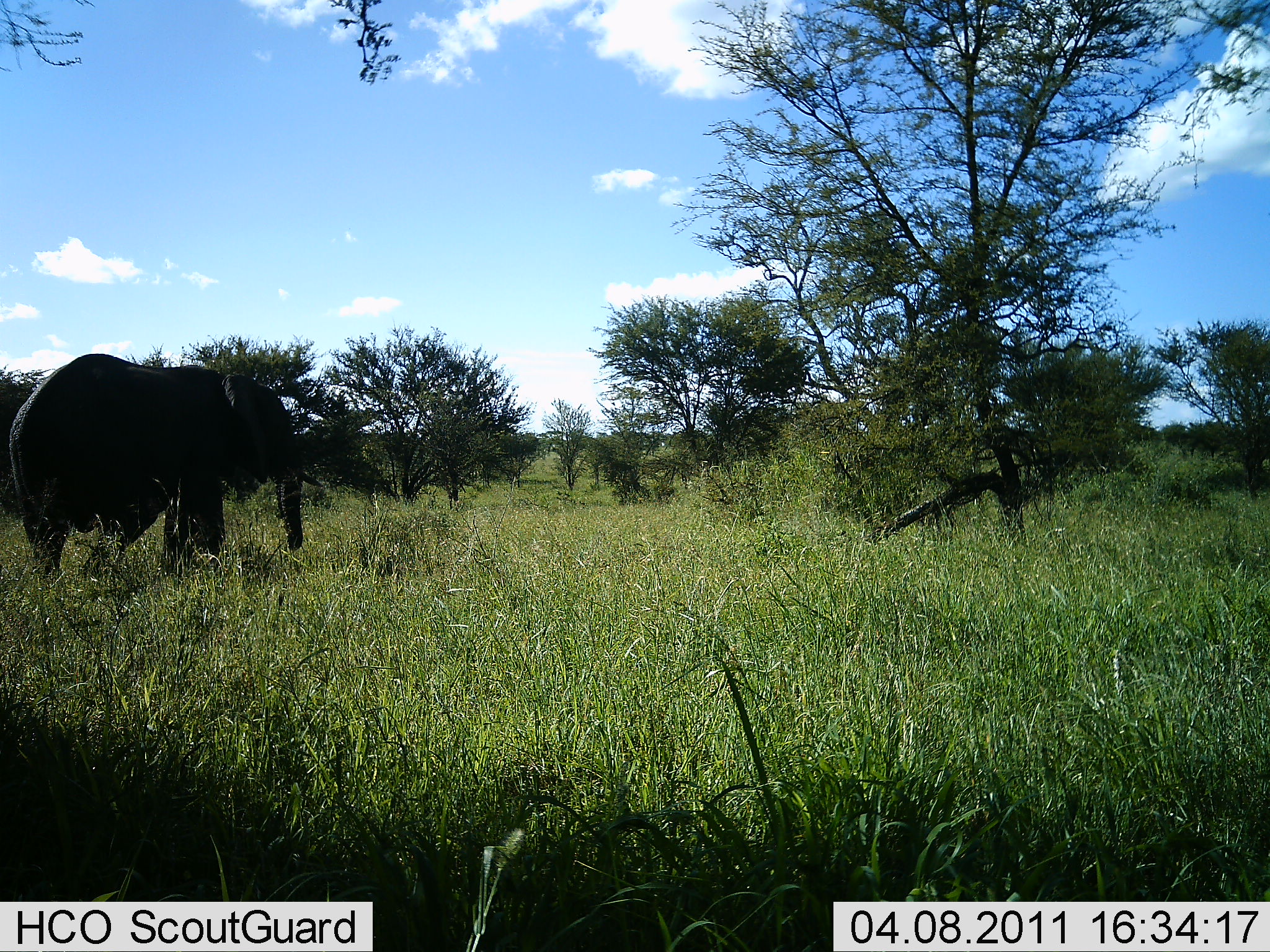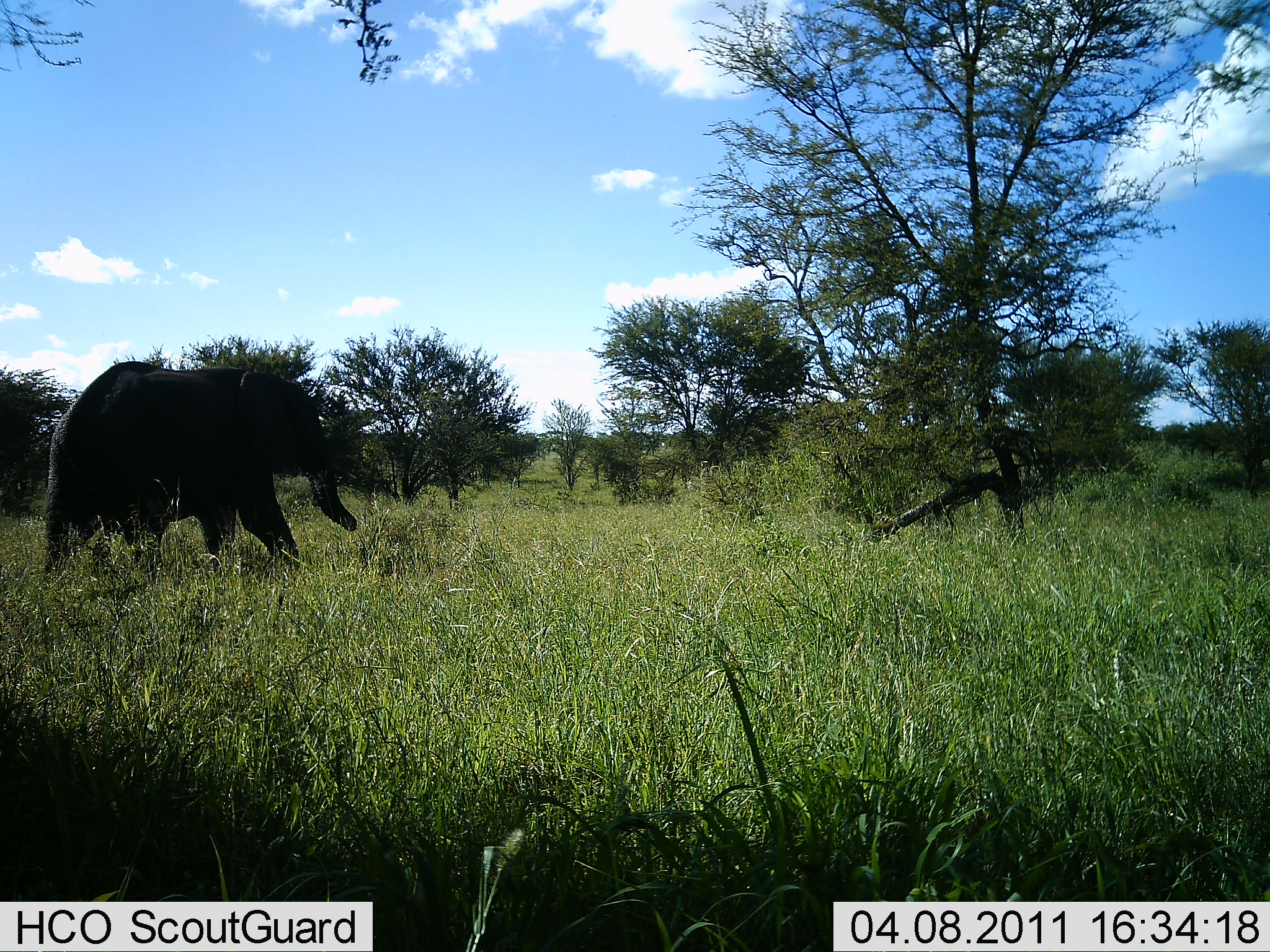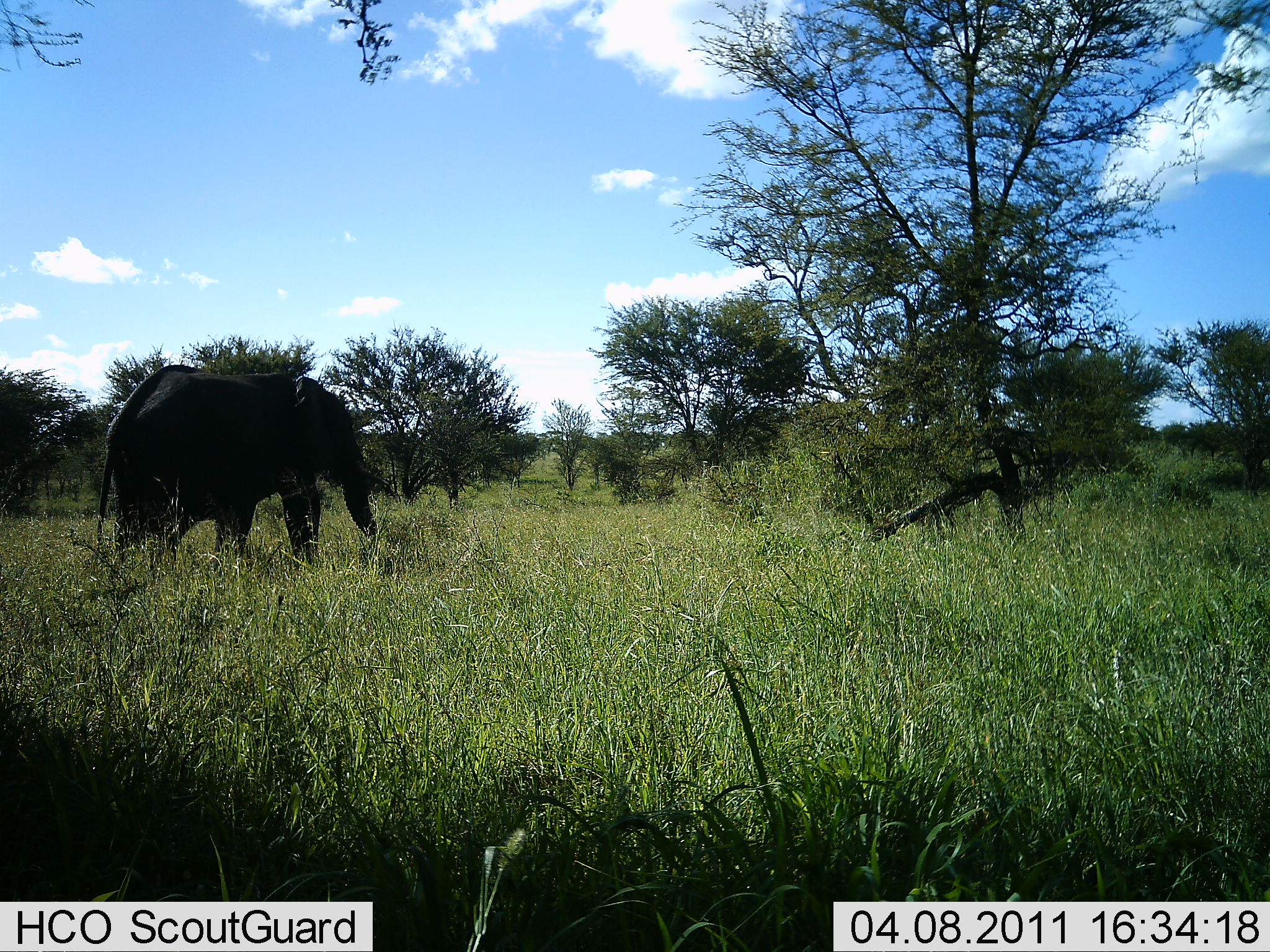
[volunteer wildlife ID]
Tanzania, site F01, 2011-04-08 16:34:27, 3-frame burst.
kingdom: Animalia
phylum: Chordata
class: Mammalia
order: Proboscidea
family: Elephantidae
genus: Loxodonta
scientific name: Loxodonta africana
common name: african bush elephant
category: elephant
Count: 1.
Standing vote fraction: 0%.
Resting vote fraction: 0%.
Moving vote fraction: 100%.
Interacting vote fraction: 0%.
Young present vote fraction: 7%.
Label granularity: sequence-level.